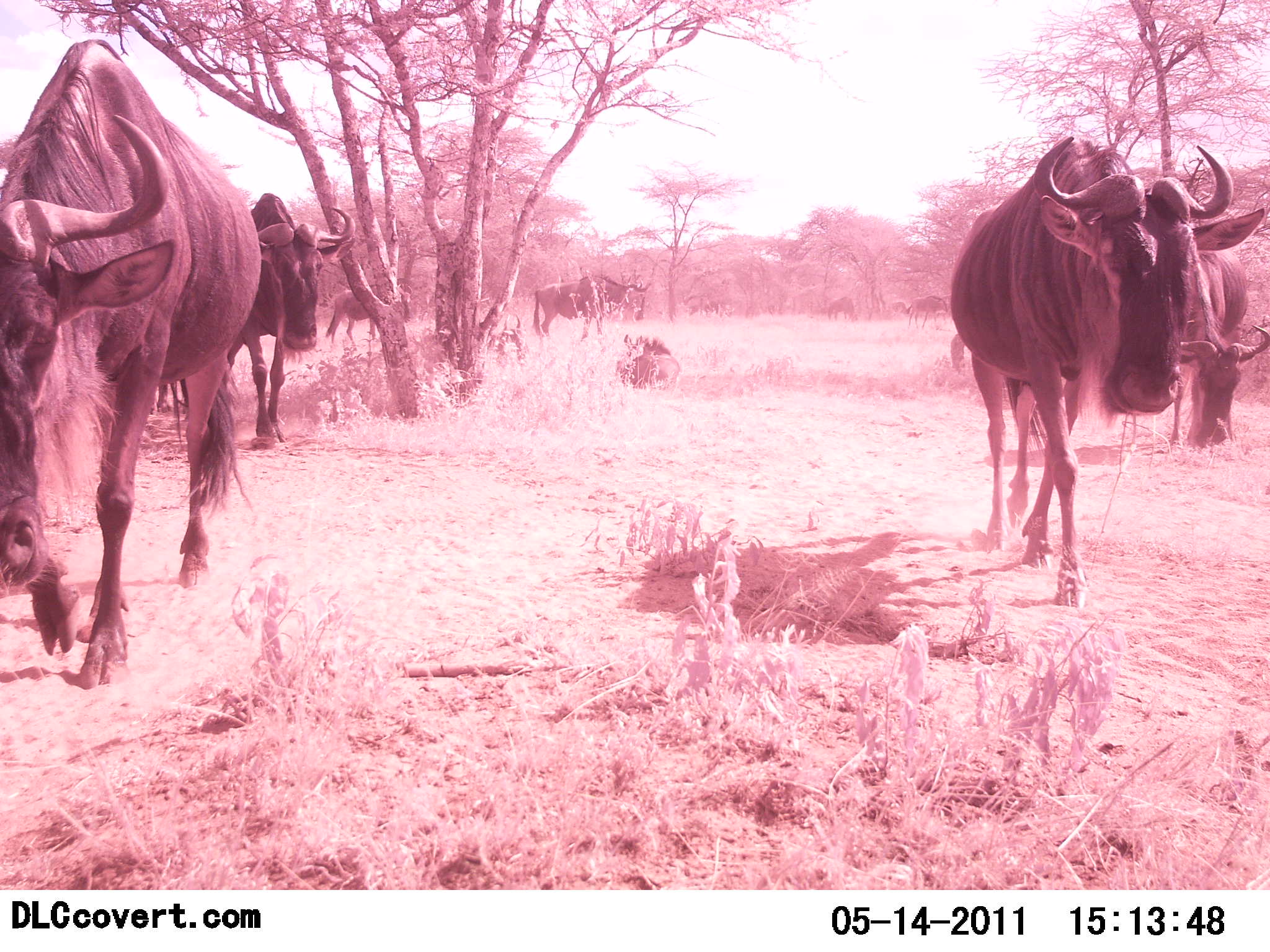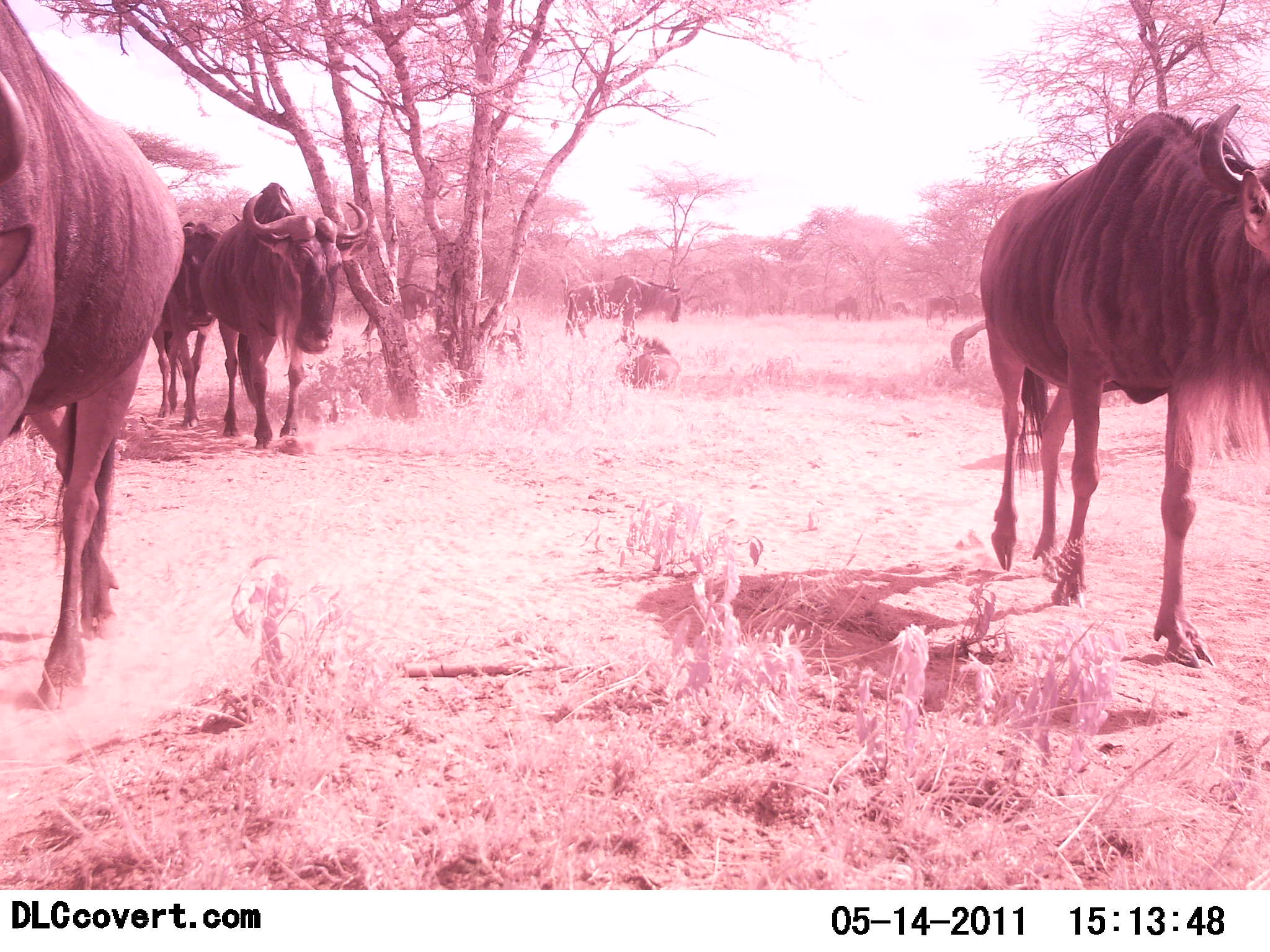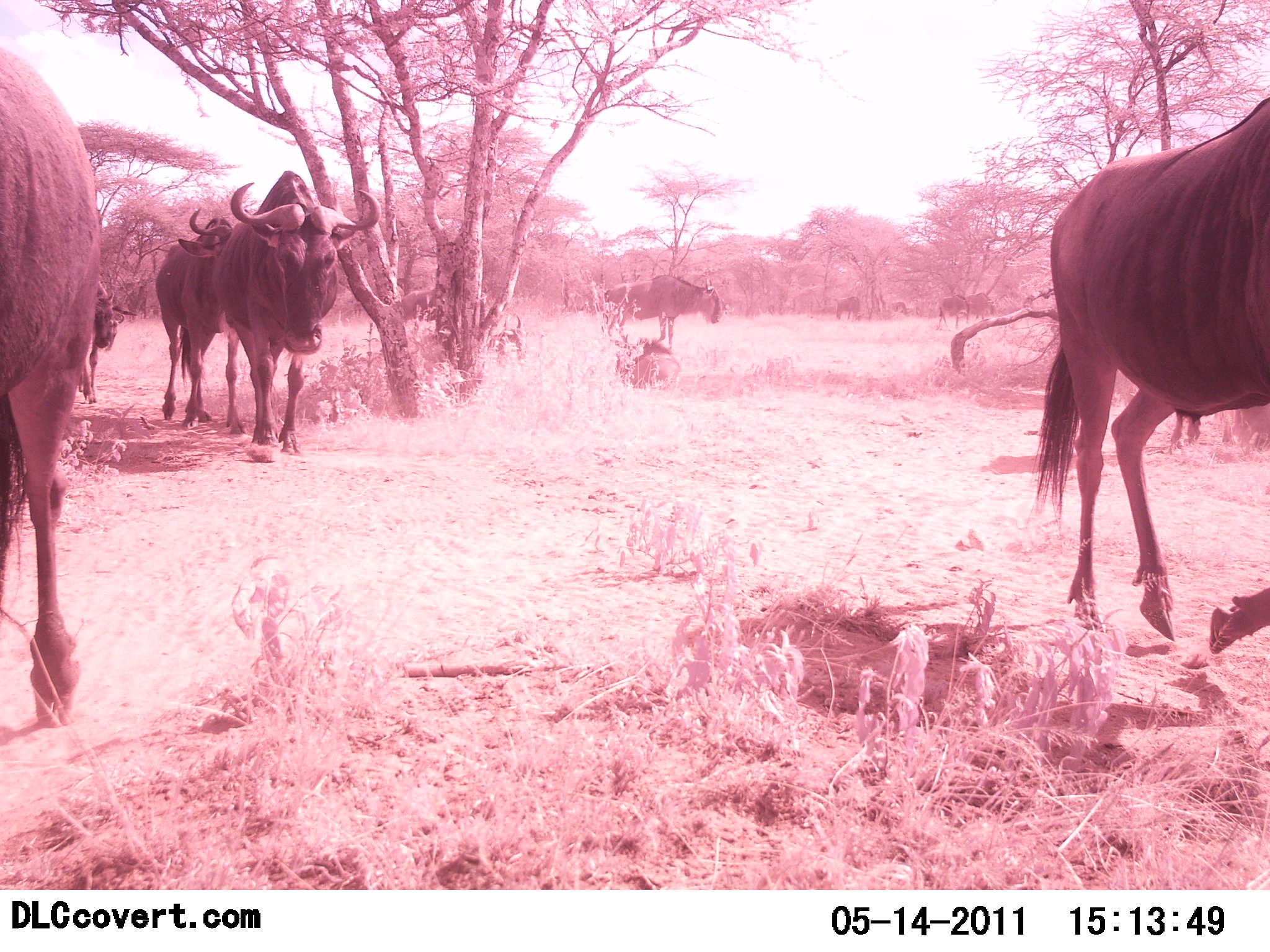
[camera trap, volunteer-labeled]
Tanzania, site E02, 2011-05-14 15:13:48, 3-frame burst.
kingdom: Animalia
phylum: Chordata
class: Mammalia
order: Artiodactyla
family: Bovidae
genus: Connochaetes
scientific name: Connochaetes taurinus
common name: blue wildebeest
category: wildebeest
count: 9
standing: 0%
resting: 18%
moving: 100%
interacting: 0%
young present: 9%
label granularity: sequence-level